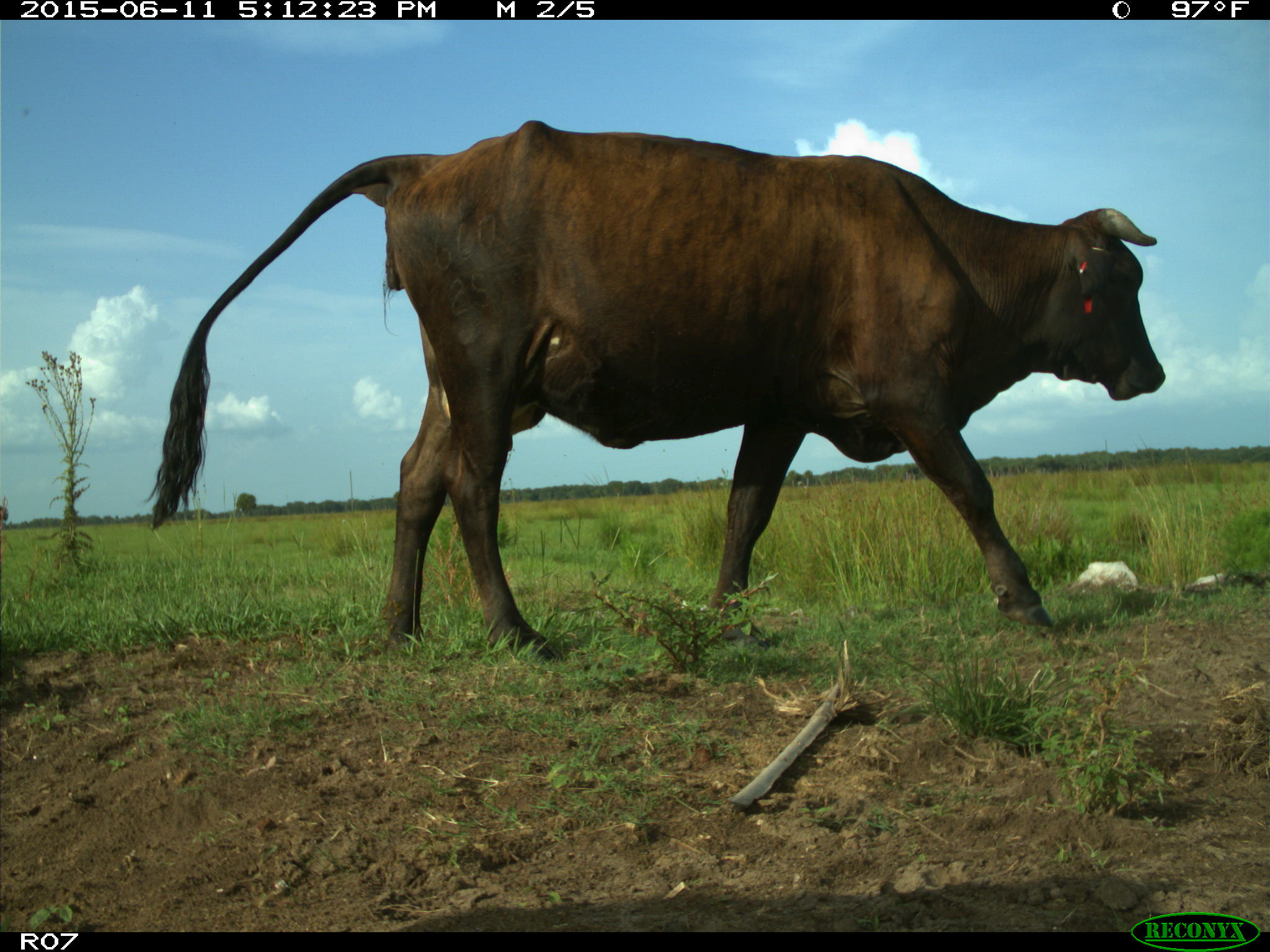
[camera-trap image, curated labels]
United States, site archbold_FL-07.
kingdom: Animalia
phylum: Chordata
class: Mammalia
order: Artiodactyla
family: Bovidae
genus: Bos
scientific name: Bos taurus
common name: domestic cow